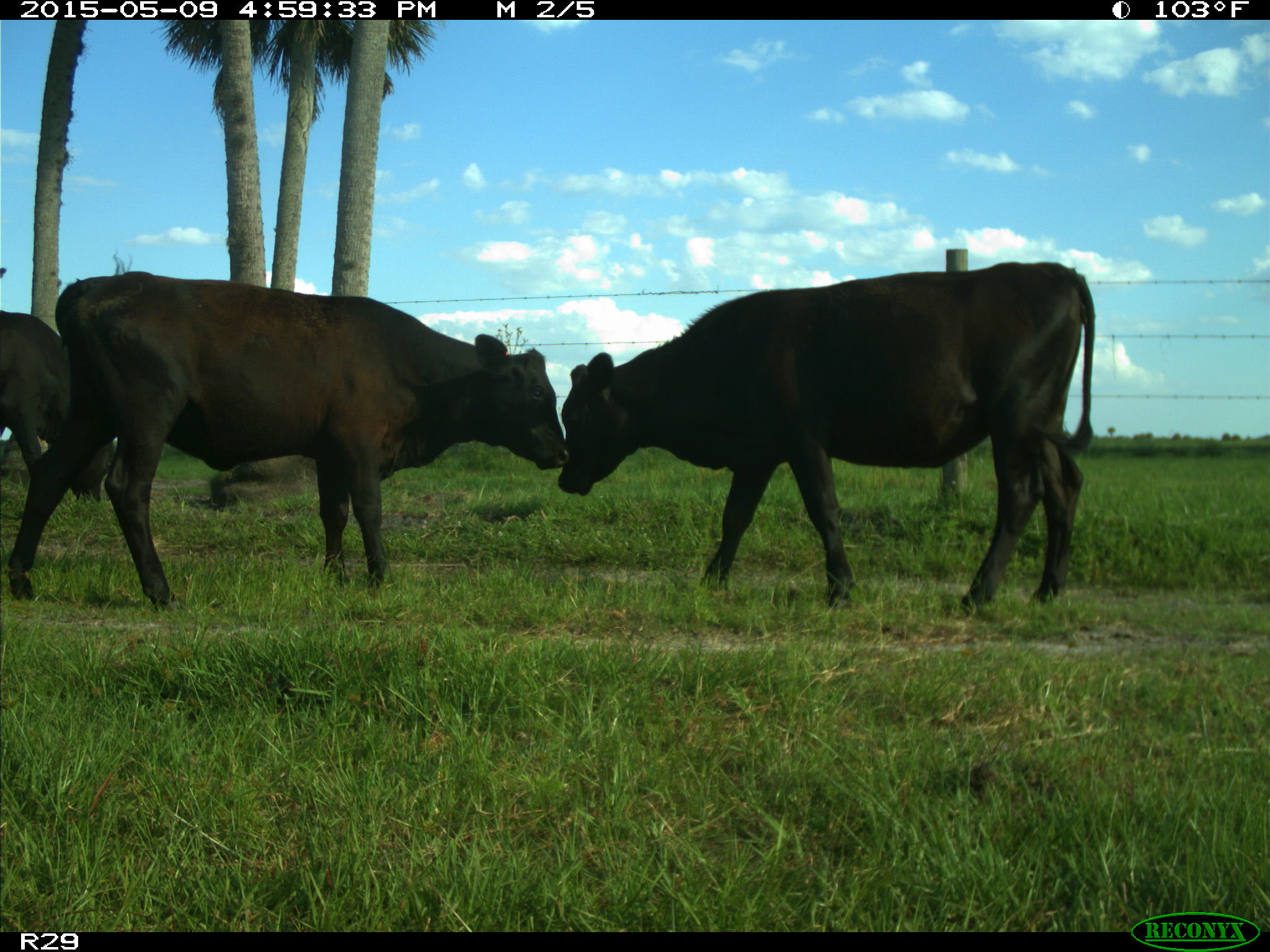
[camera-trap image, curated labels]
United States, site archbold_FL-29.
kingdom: Animalia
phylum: Chordata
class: Mammalia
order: Artiodactyla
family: Bovidae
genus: Bos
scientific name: Bos taurus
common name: domestic cow